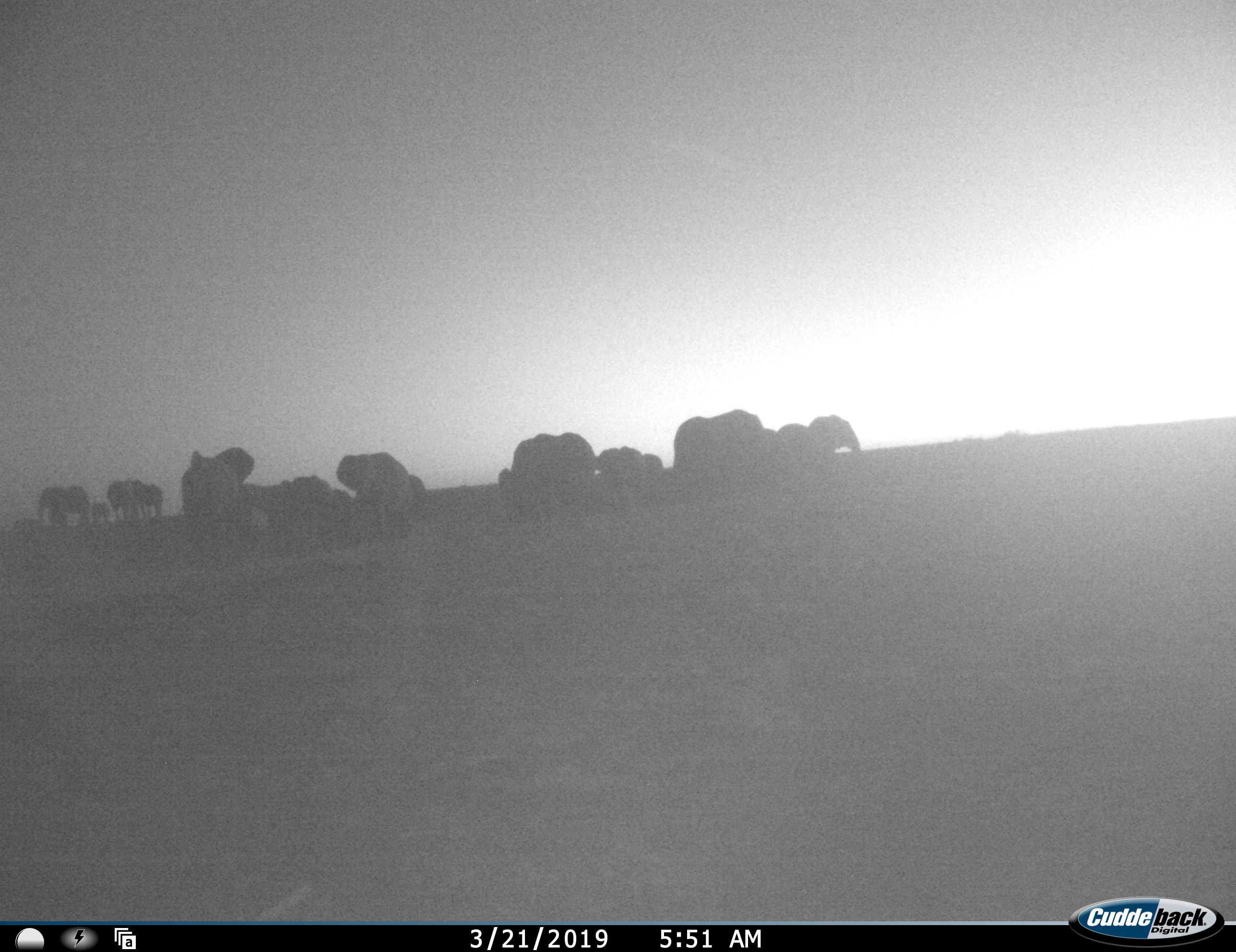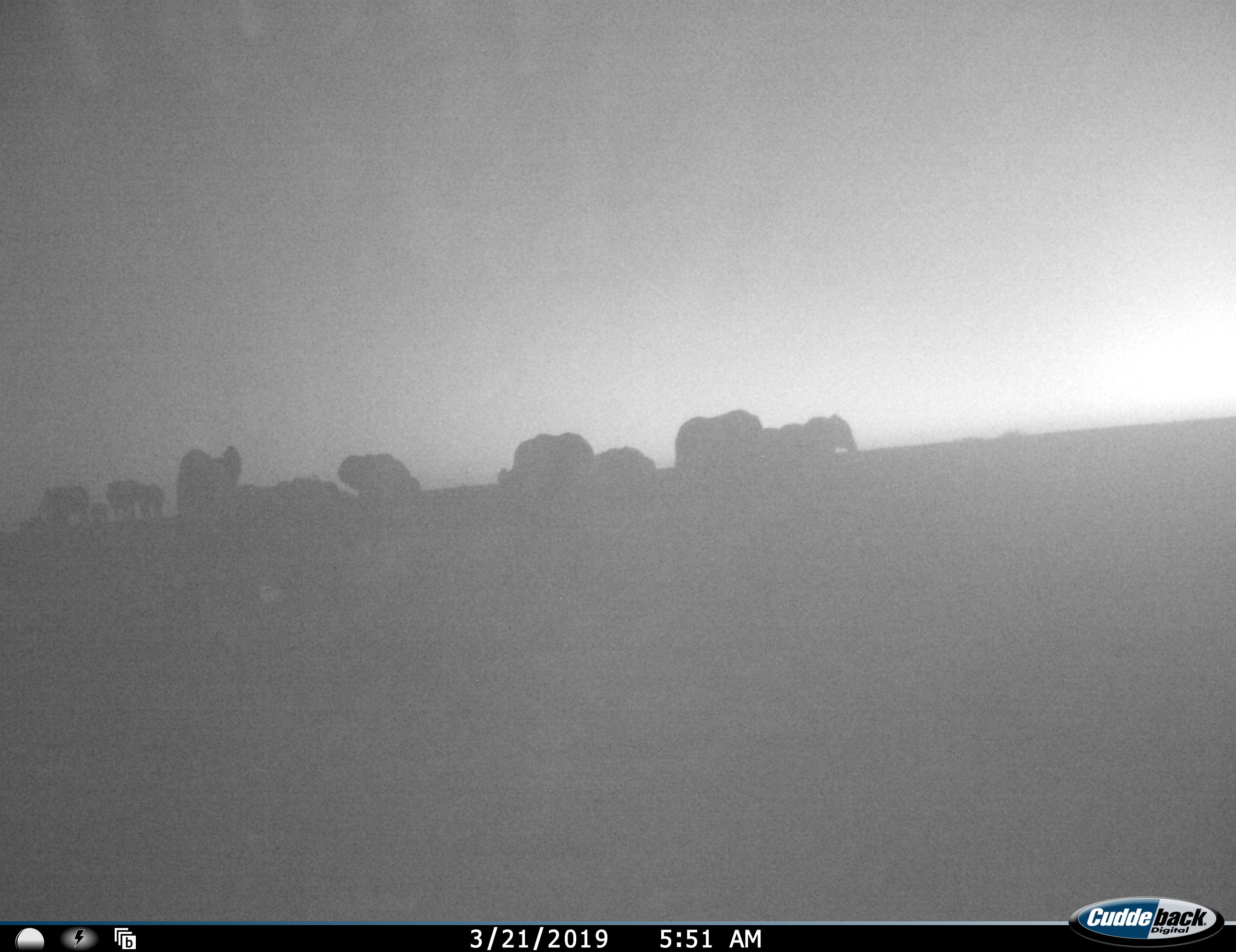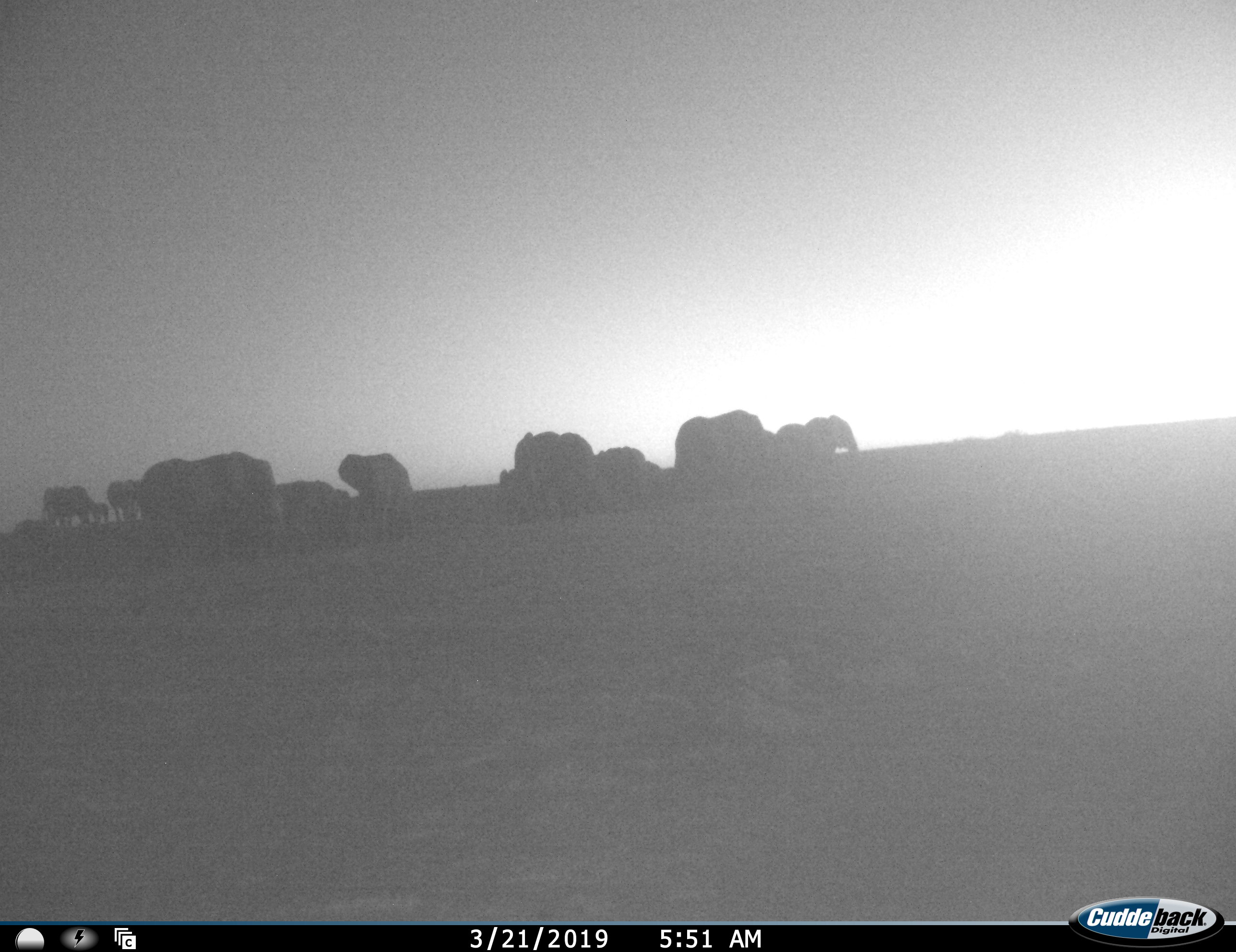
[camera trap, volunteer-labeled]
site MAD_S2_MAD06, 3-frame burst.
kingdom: Animalia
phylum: Chordata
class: Mammalia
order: Proboscidea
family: Elephantidae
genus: Loxodonta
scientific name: Loxodonta africana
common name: african bush elephant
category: elephant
Elephant (african bush elephant) (Loxodonta africana), count 11-50. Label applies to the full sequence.